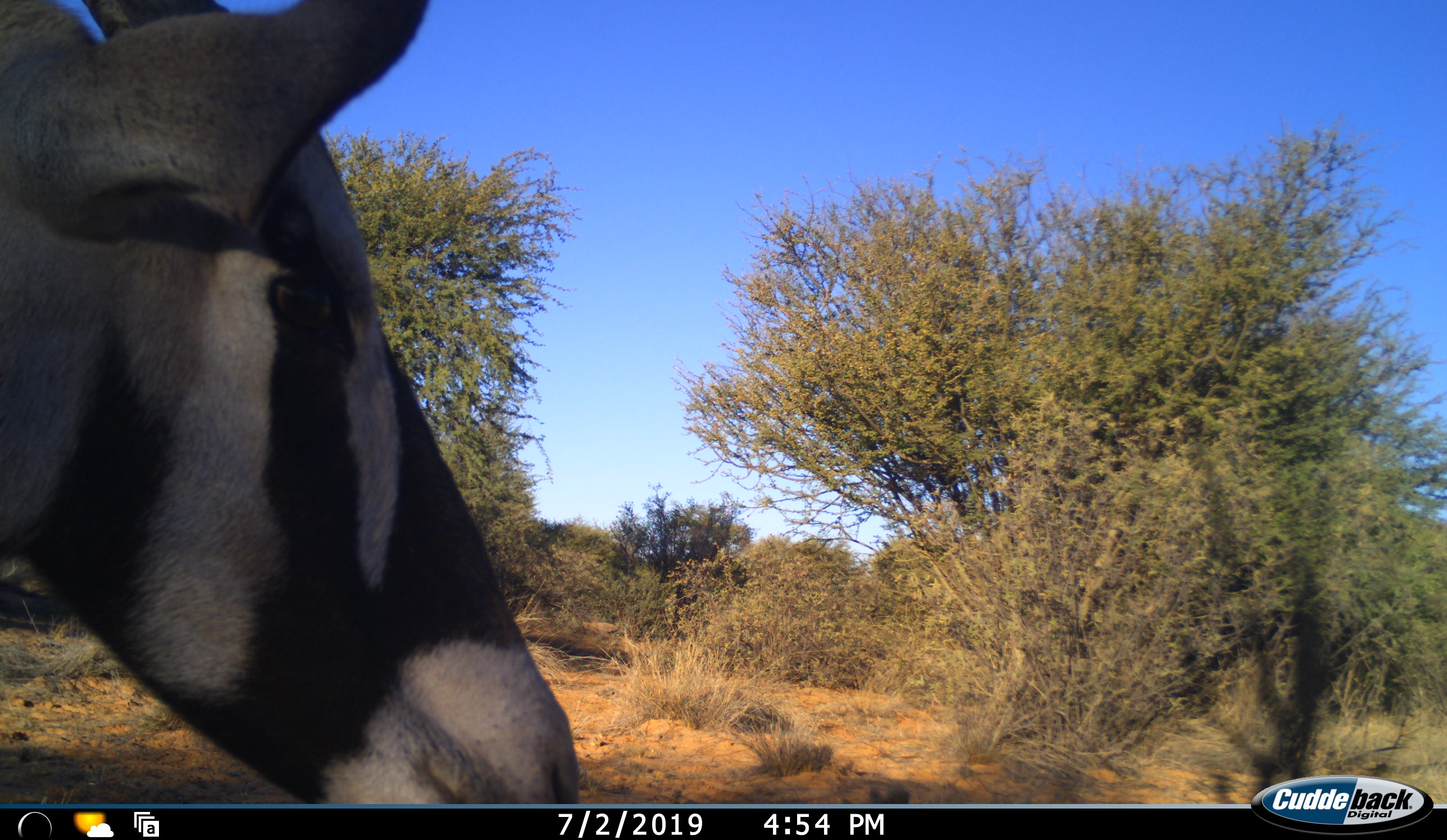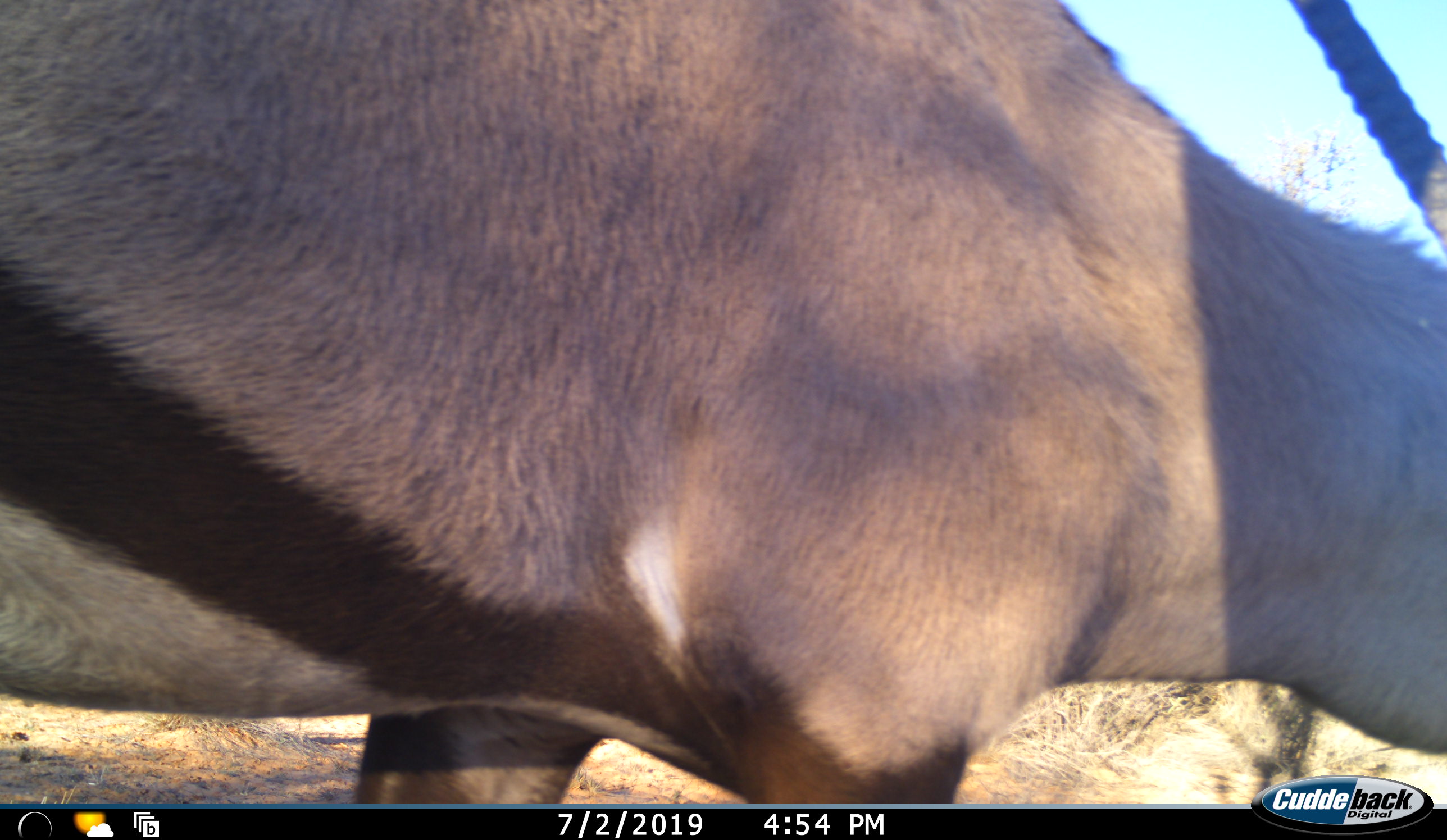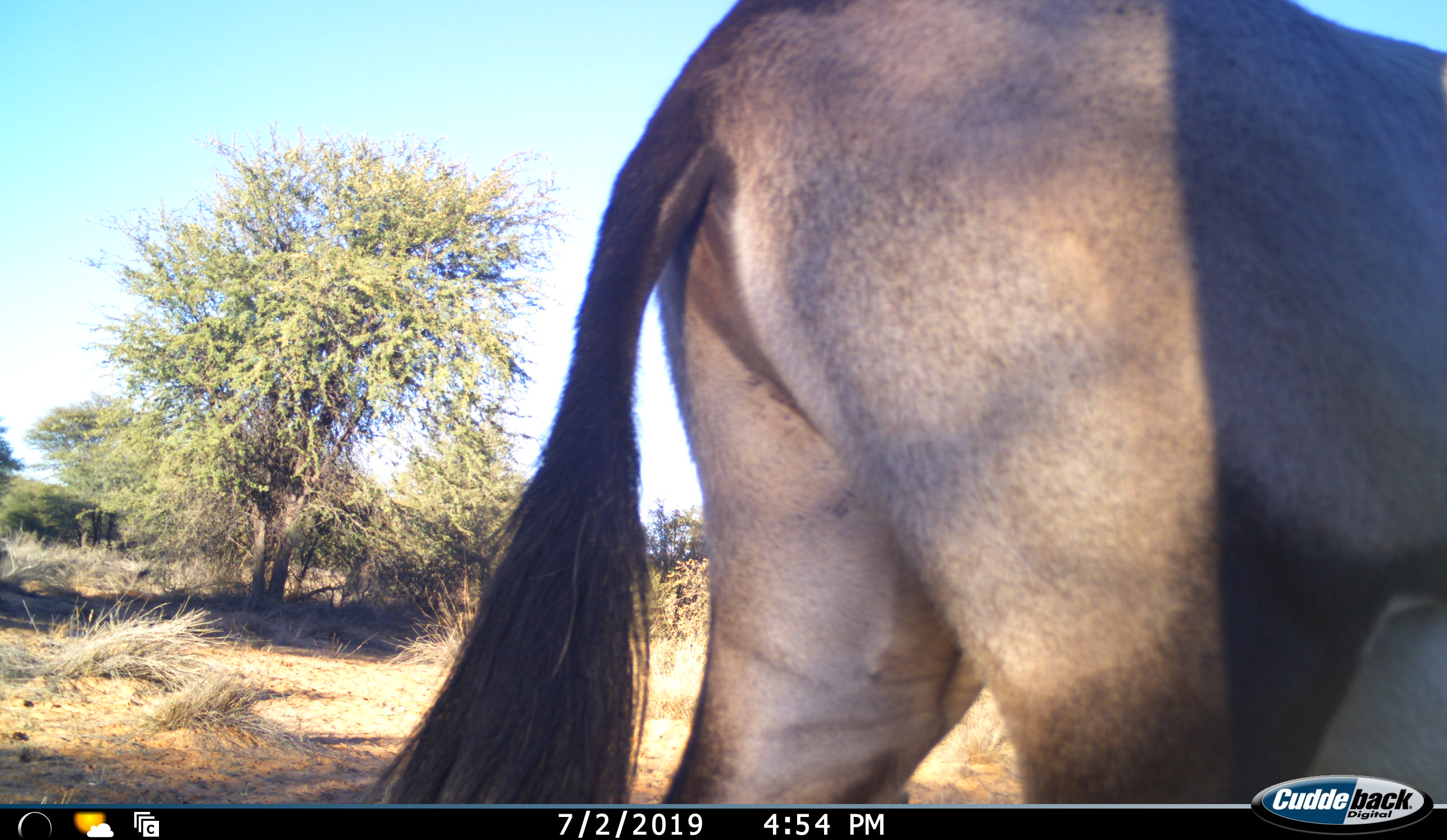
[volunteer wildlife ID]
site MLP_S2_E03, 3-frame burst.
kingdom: Animalia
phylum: Chordata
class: Mammalia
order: Artiodactyla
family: Bovidae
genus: Oryx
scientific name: Oryx gazella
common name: gemsbok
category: oryx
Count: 1.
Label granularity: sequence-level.